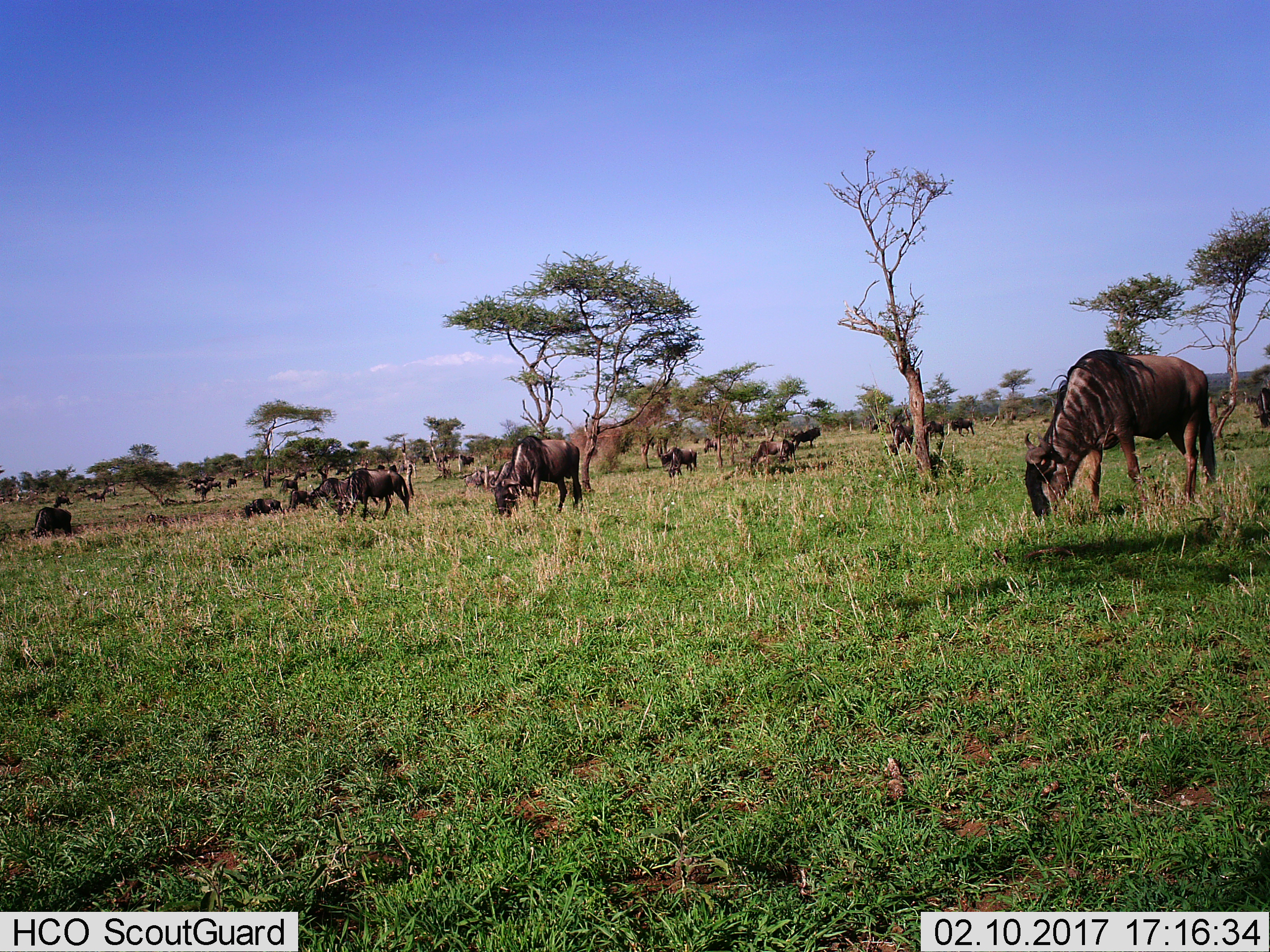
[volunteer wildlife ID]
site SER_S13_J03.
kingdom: Animalia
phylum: Chordata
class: Mammalia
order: Artiodactyla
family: Bovidae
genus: Connochaetes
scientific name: Connochaetes taurinus taurinus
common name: blue wildebeest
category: wildebeestblue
Wildebeestblue (blue wildebeest) (Connochaetes taurinus taurinus), count 11-50. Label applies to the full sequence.